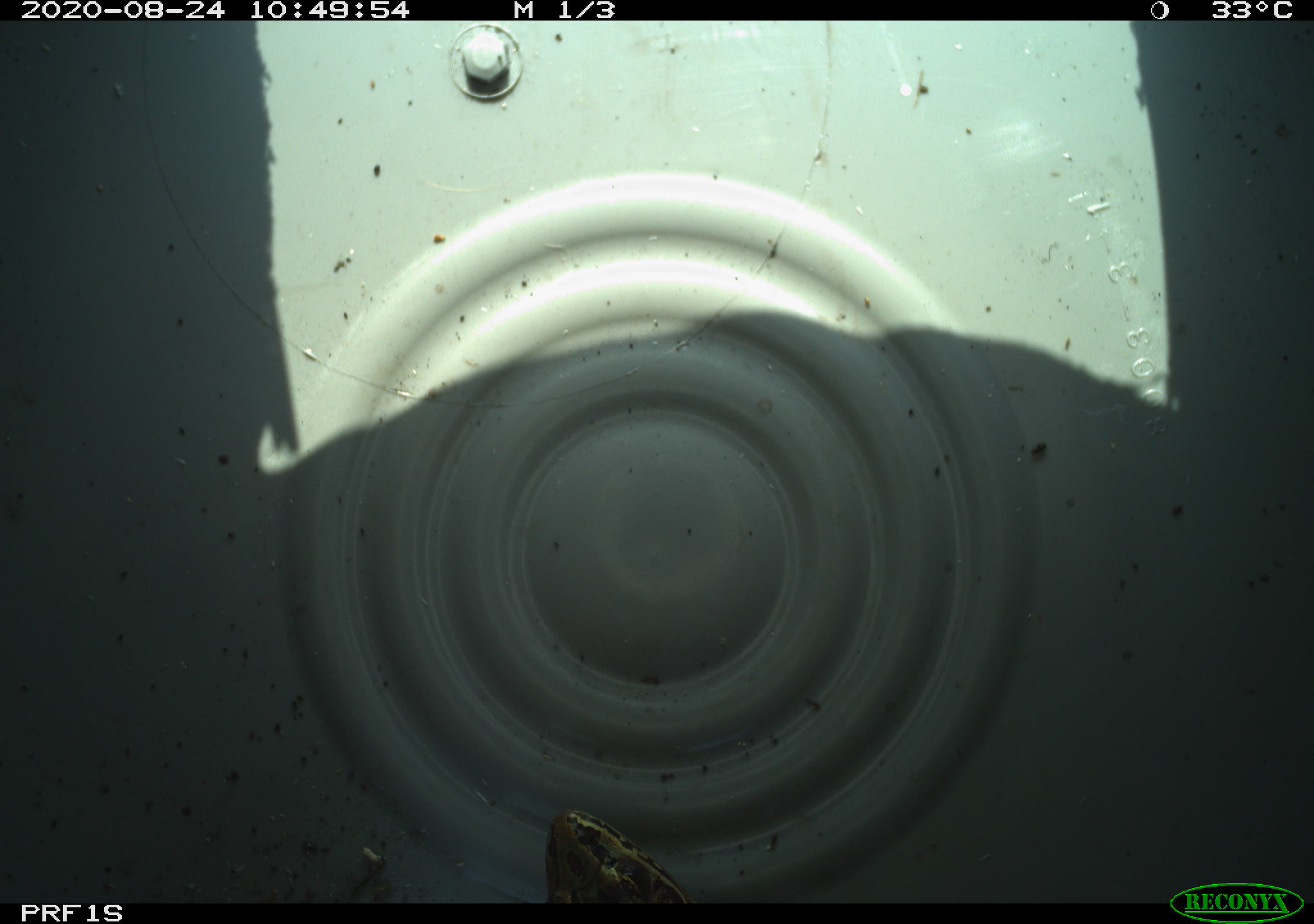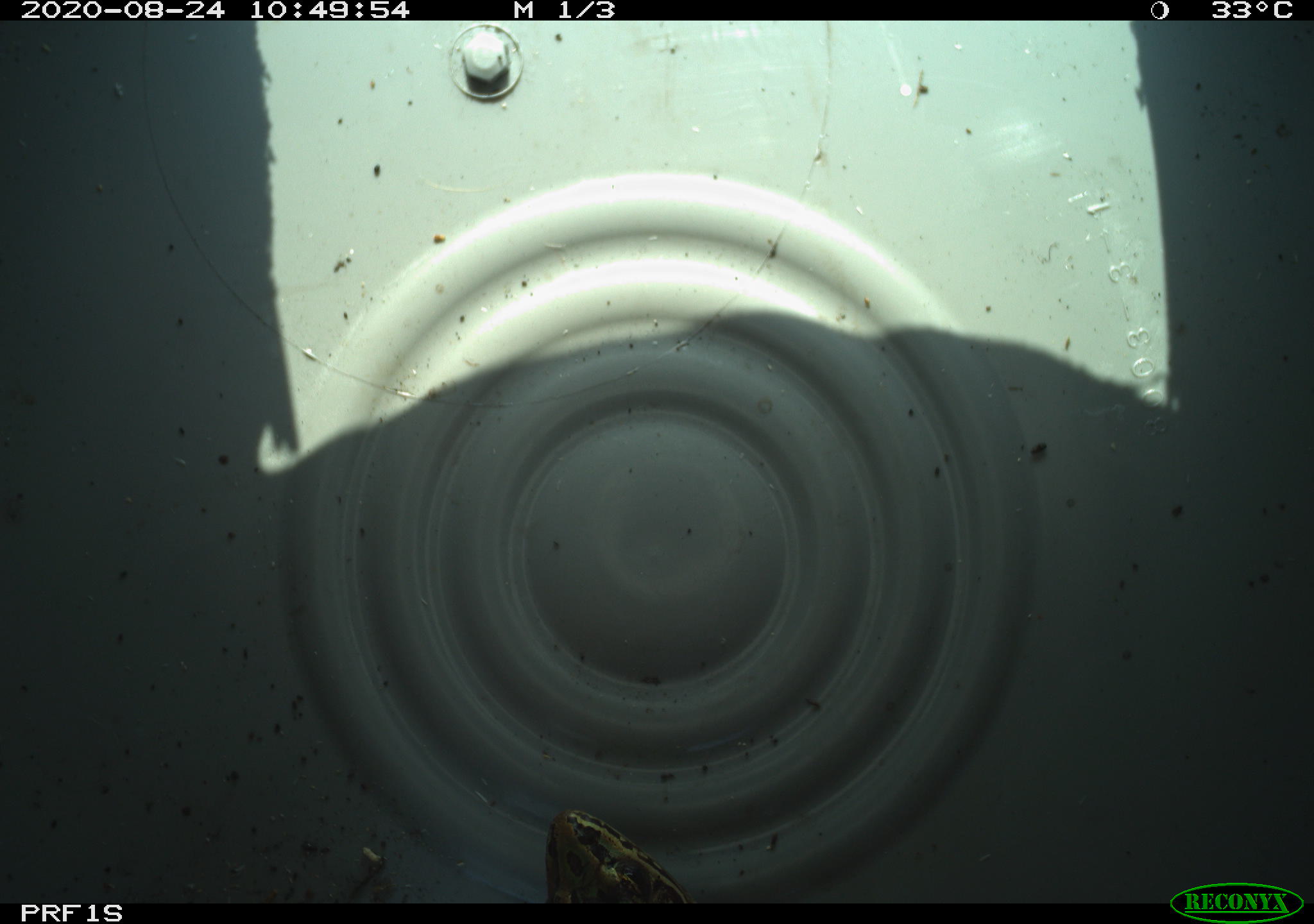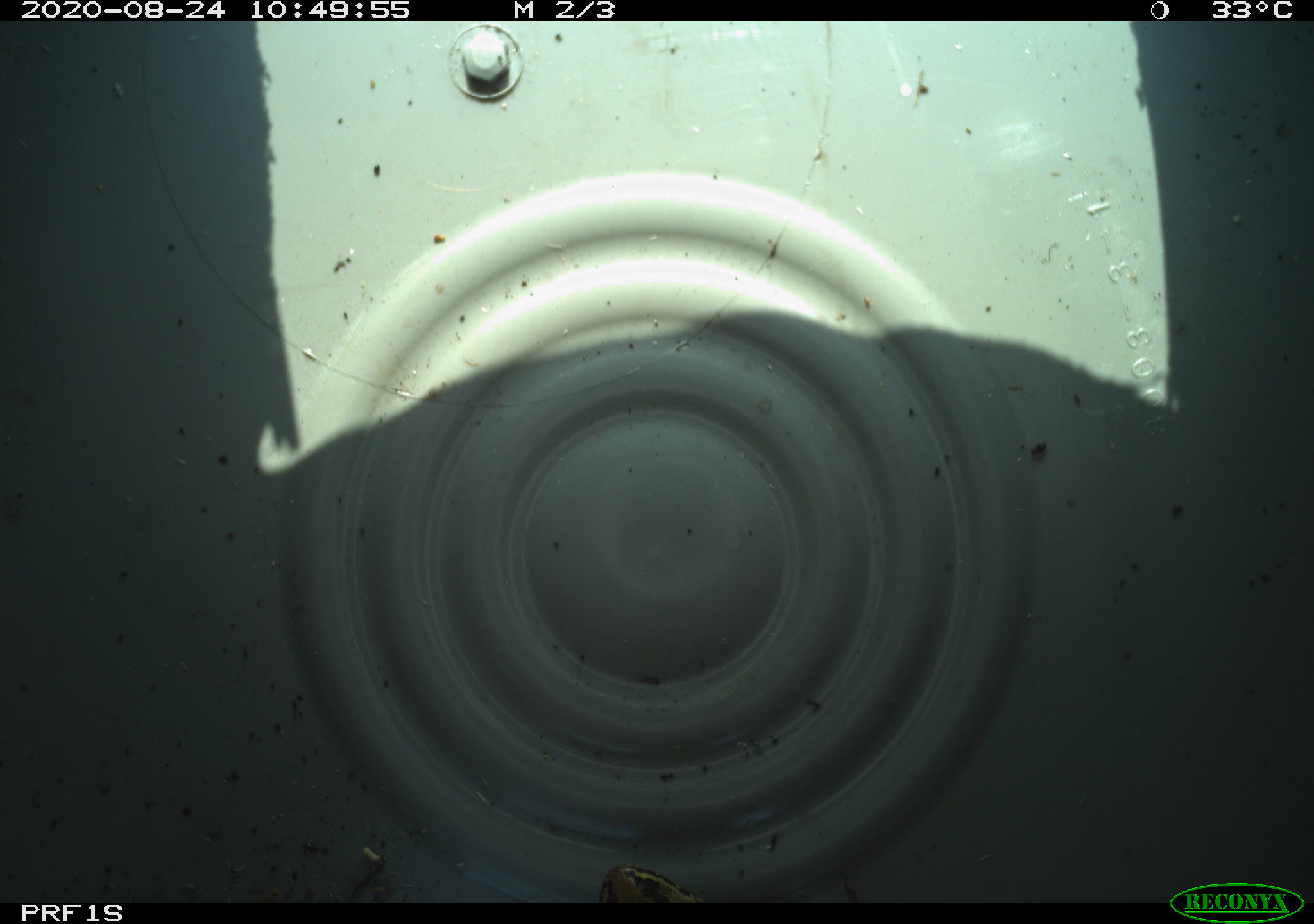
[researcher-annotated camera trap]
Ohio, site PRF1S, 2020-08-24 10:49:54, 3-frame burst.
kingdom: Animalia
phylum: Chordata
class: Amphibia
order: Anura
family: Ranidae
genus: Lithobates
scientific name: Lithobates pipiens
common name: northern leopard frog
Northern leopard frog (Lithobates pipiens).